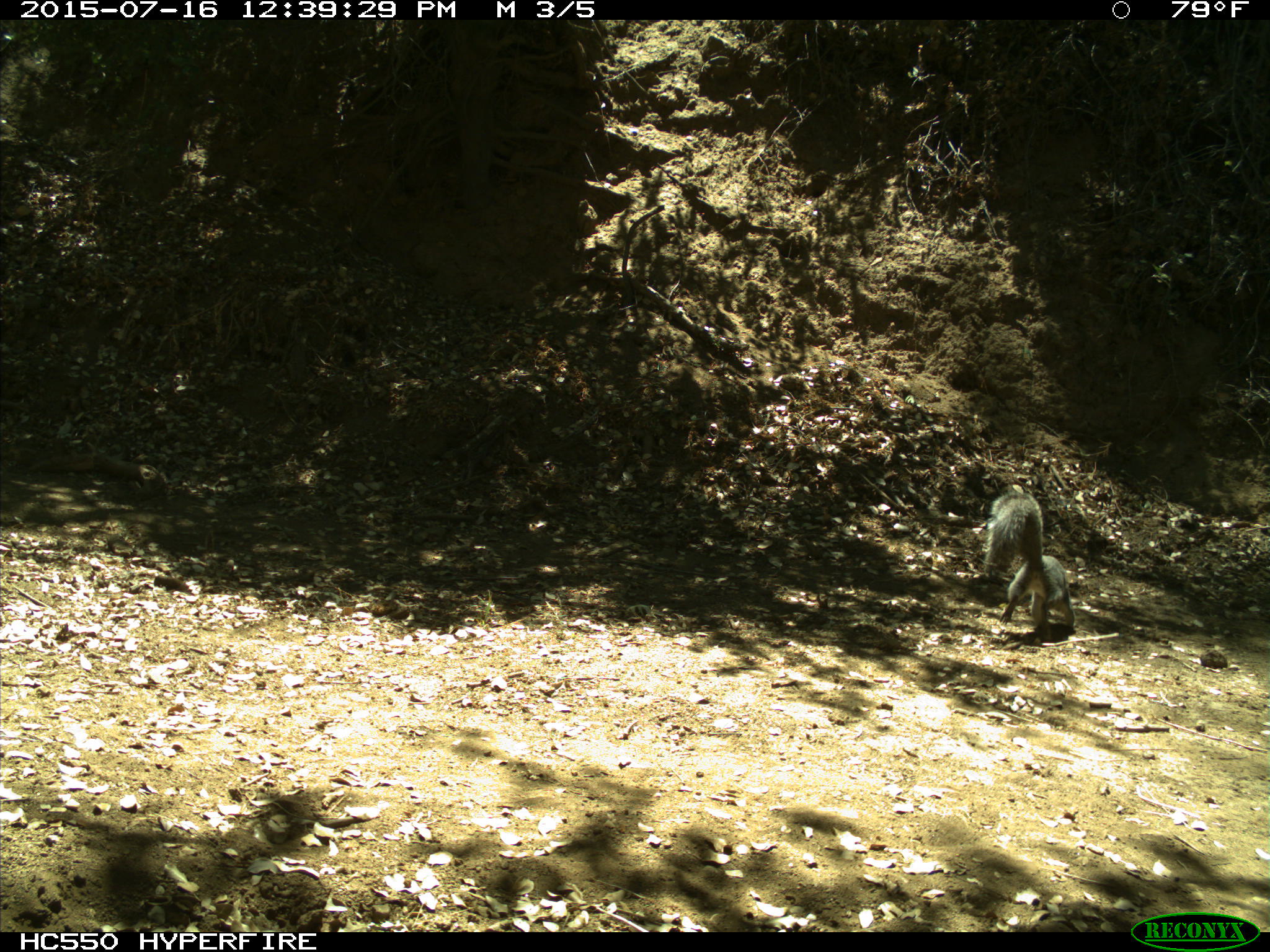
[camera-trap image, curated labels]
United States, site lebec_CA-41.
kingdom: Animalia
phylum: Chordata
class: Mammalia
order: Rodentia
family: Sciuridae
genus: Sciurus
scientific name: Sciurus carolinensis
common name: eastern gray squirrel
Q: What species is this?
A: Sciurus carolinensis (eastern gray squirrel).